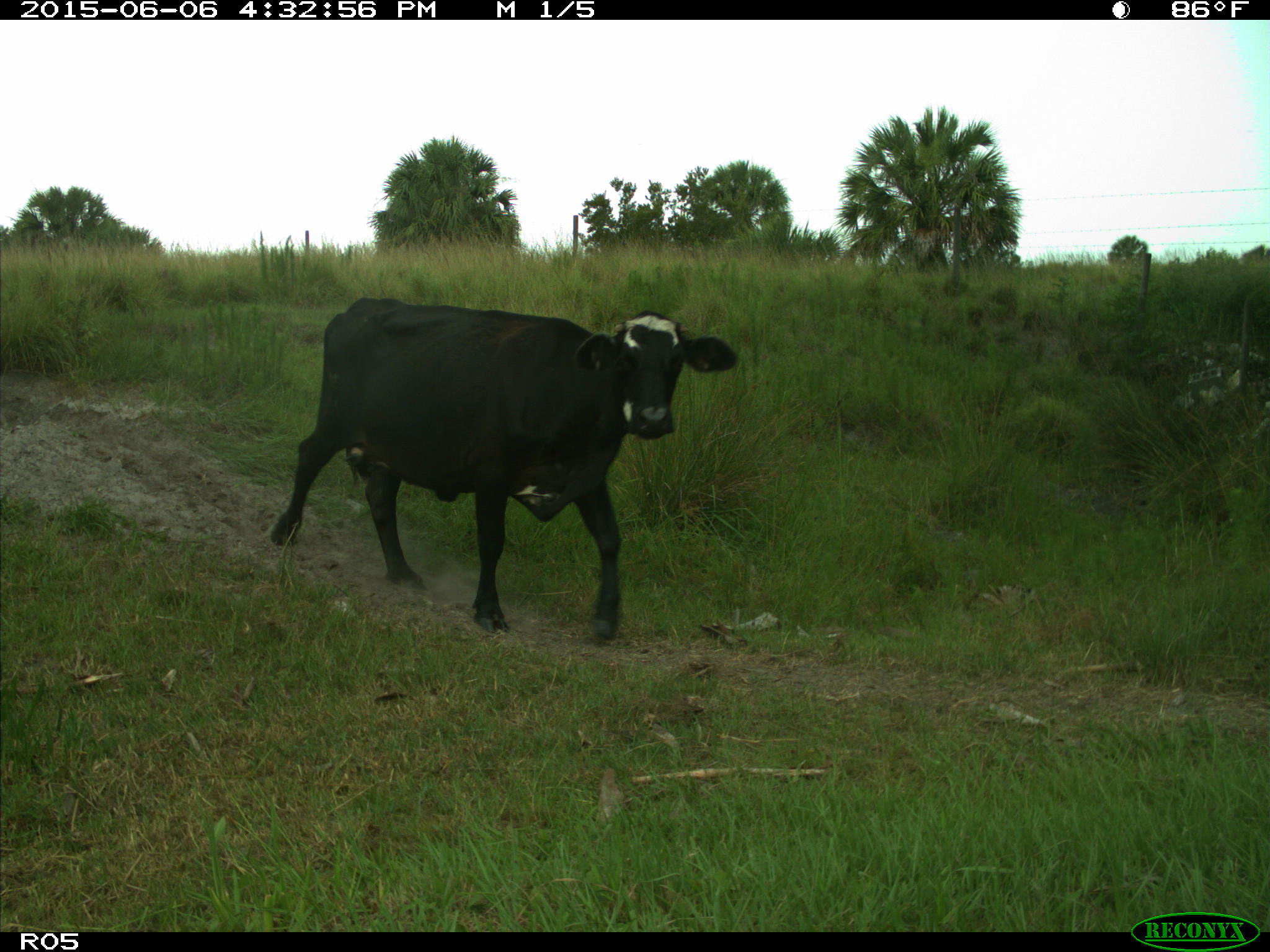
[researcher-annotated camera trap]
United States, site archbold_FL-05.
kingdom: Animalia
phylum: Chordata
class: Mammalia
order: Artiodactyla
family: Bovidae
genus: Bos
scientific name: Bos taurus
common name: domestic cow